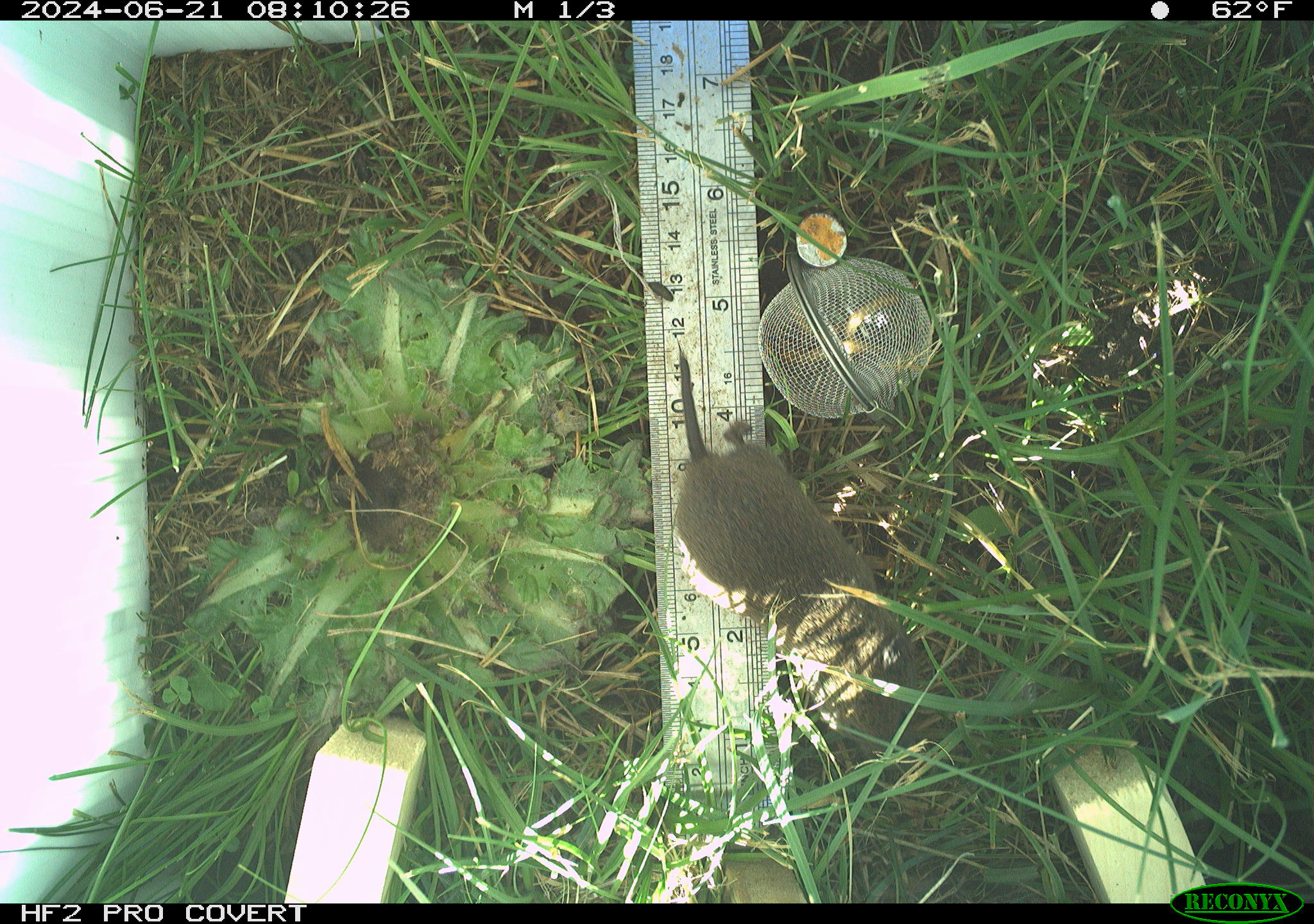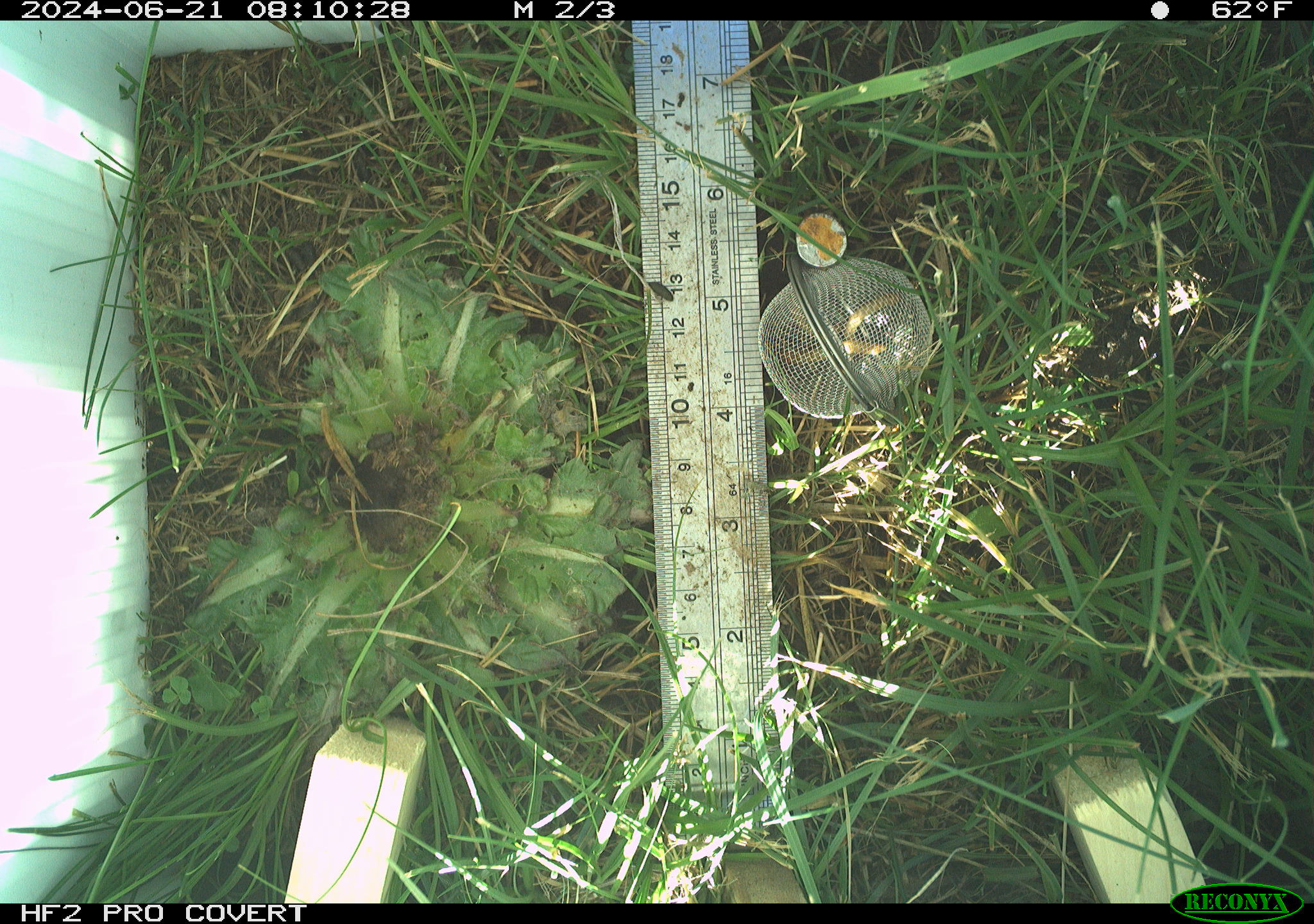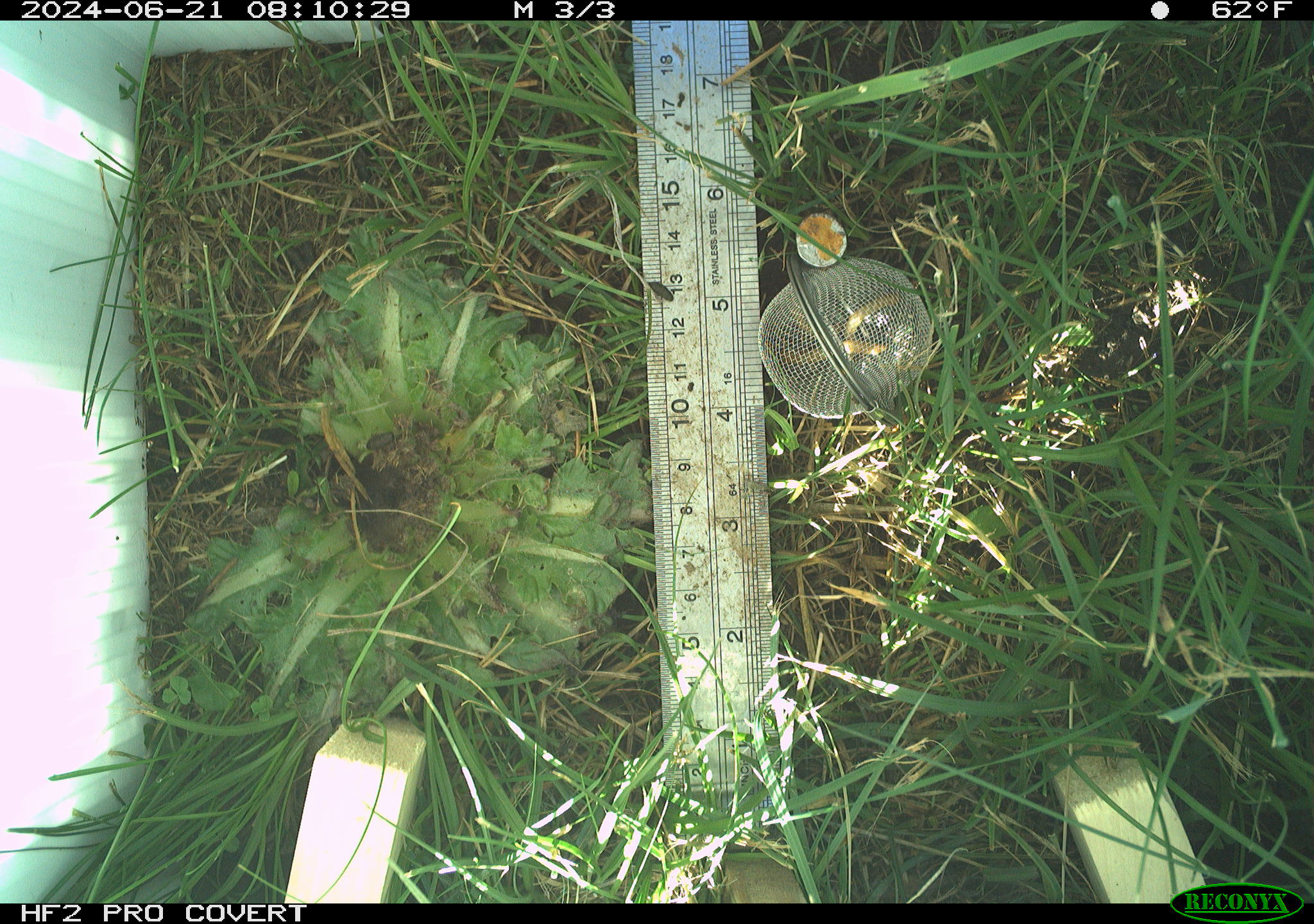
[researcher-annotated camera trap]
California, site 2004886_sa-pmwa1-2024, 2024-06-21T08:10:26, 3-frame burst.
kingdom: Animalia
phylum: Chordata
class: Mammalia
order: Rodentia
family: Cricetidae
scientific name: Arvicolinae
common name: voles, lemmings, and muskrats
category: arvicolinae subfamily